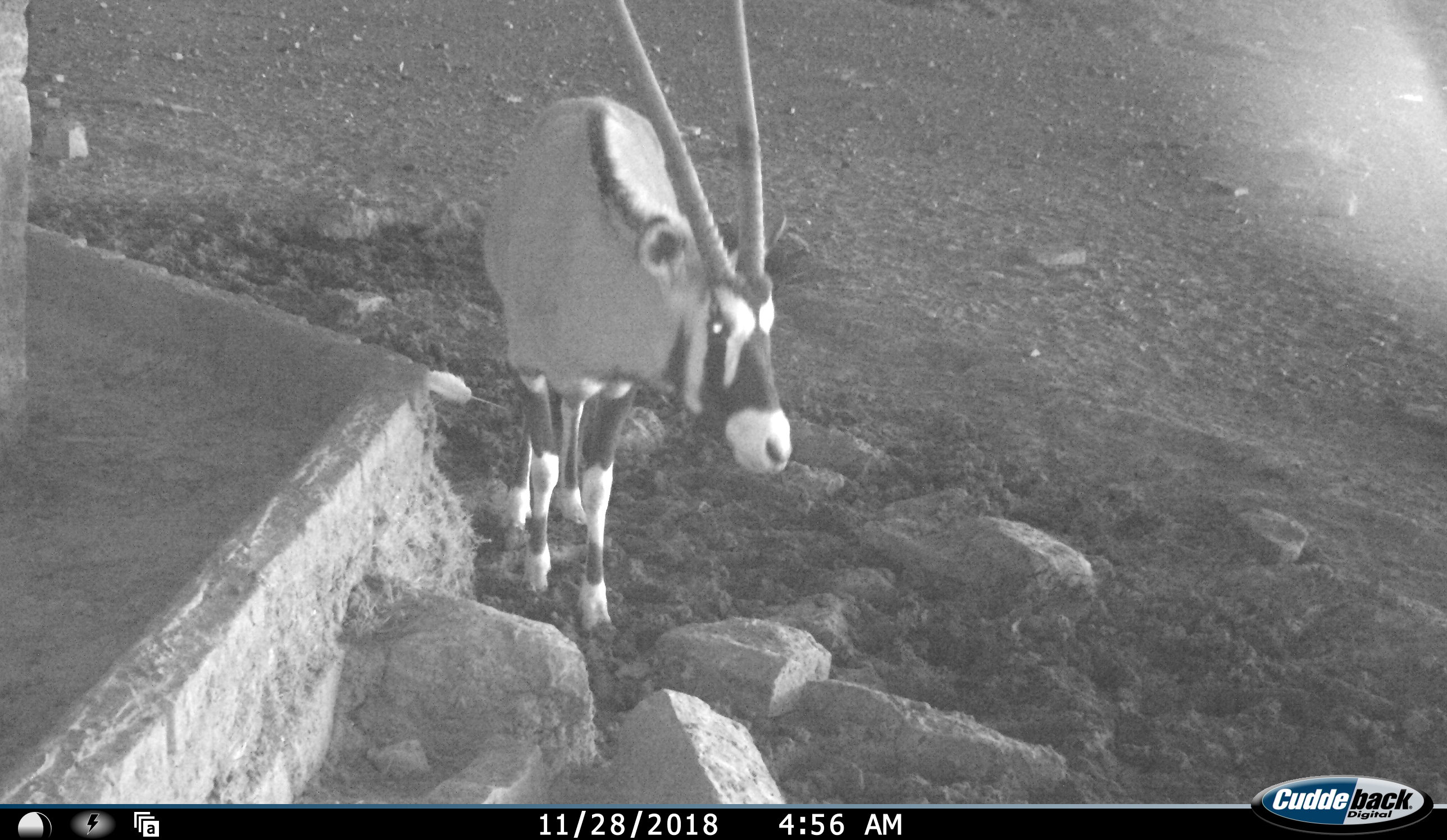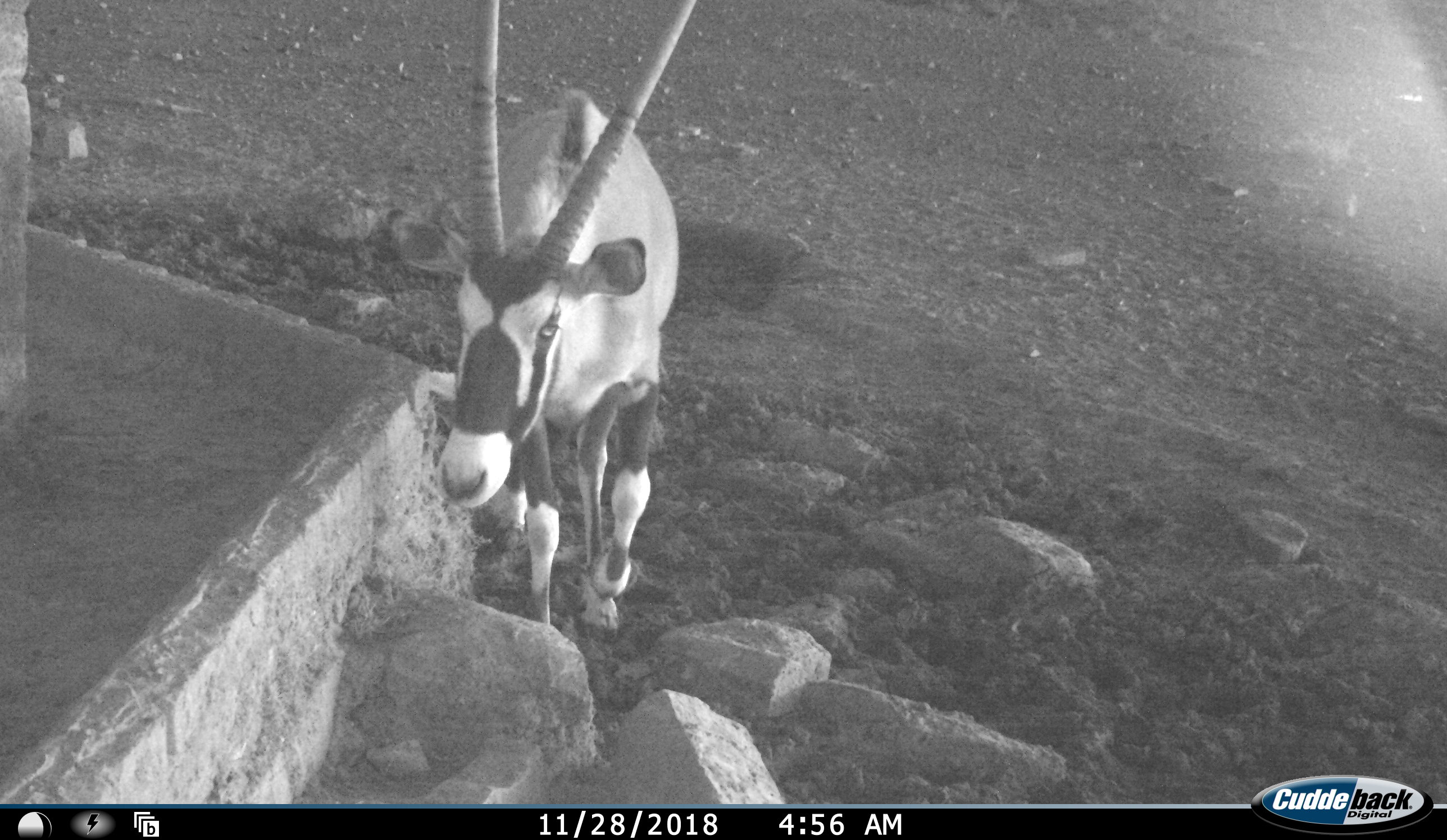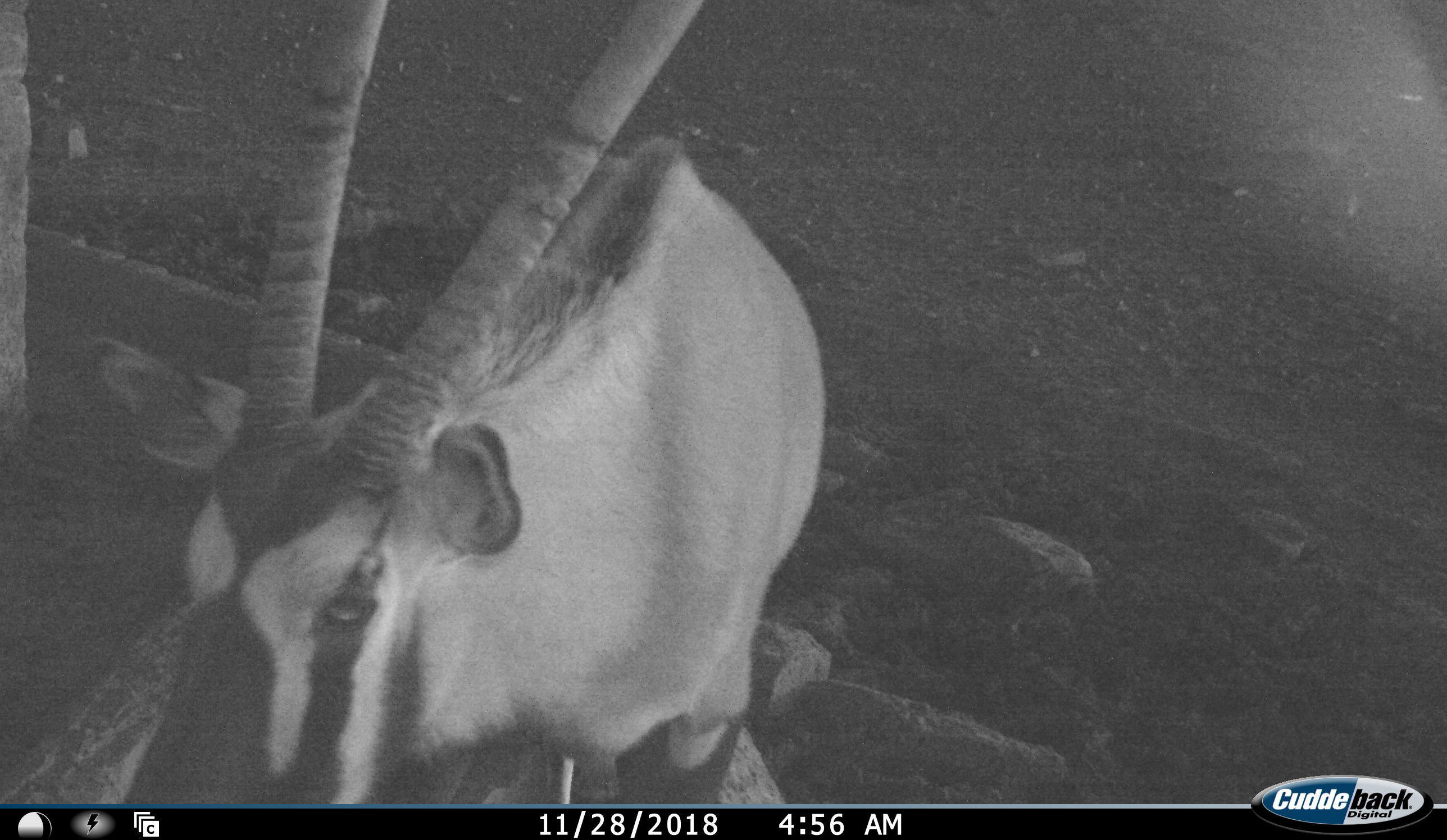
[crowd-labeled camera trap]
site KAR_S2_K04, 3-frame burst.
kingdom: Animalia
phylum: Chordata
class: Mammalia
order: Artiodactyla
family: Bovidae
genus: Oryx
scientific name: Oryx gazella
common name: gemsbok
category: oryx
Oryx (gemsbok) (Oryx gazella), count 1. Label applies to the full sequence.